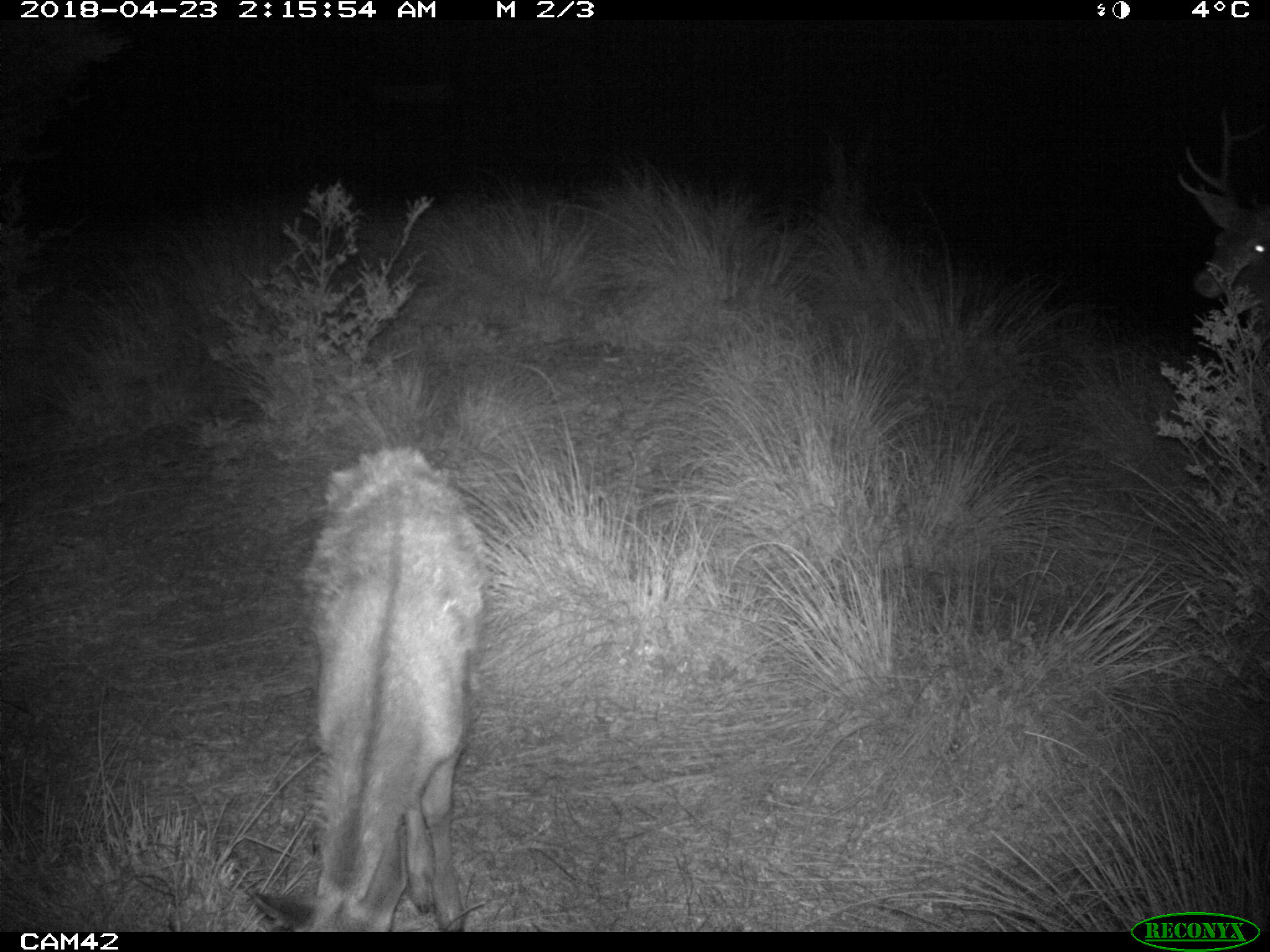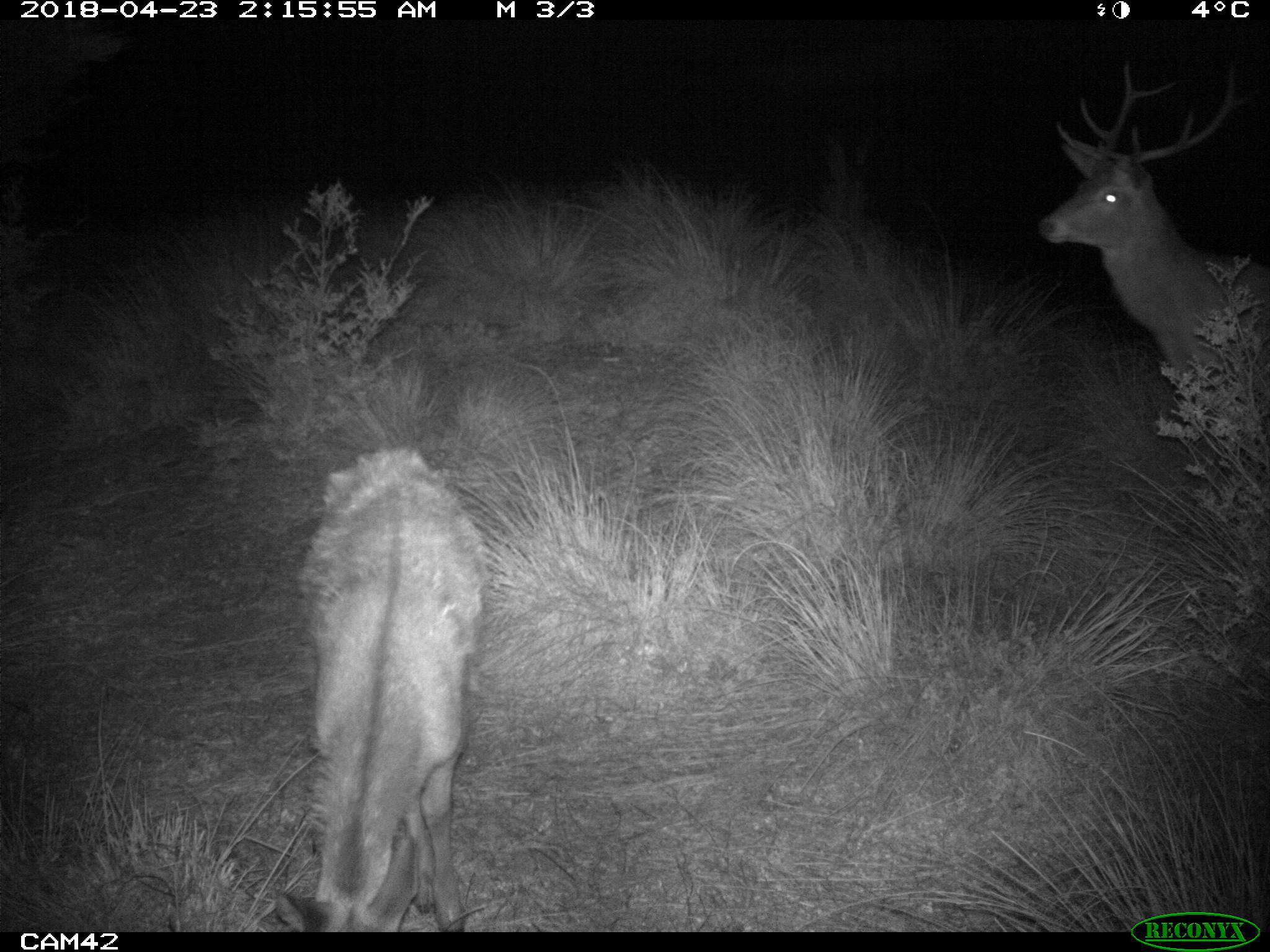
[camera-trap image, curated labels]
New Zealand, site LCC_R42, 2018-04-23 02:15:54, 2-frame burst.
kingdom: Animalia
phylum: Chordata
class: Mammalia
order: Artiodactyla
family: Cervidae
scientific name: Cervidae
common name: deer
Deer (Cervidae).